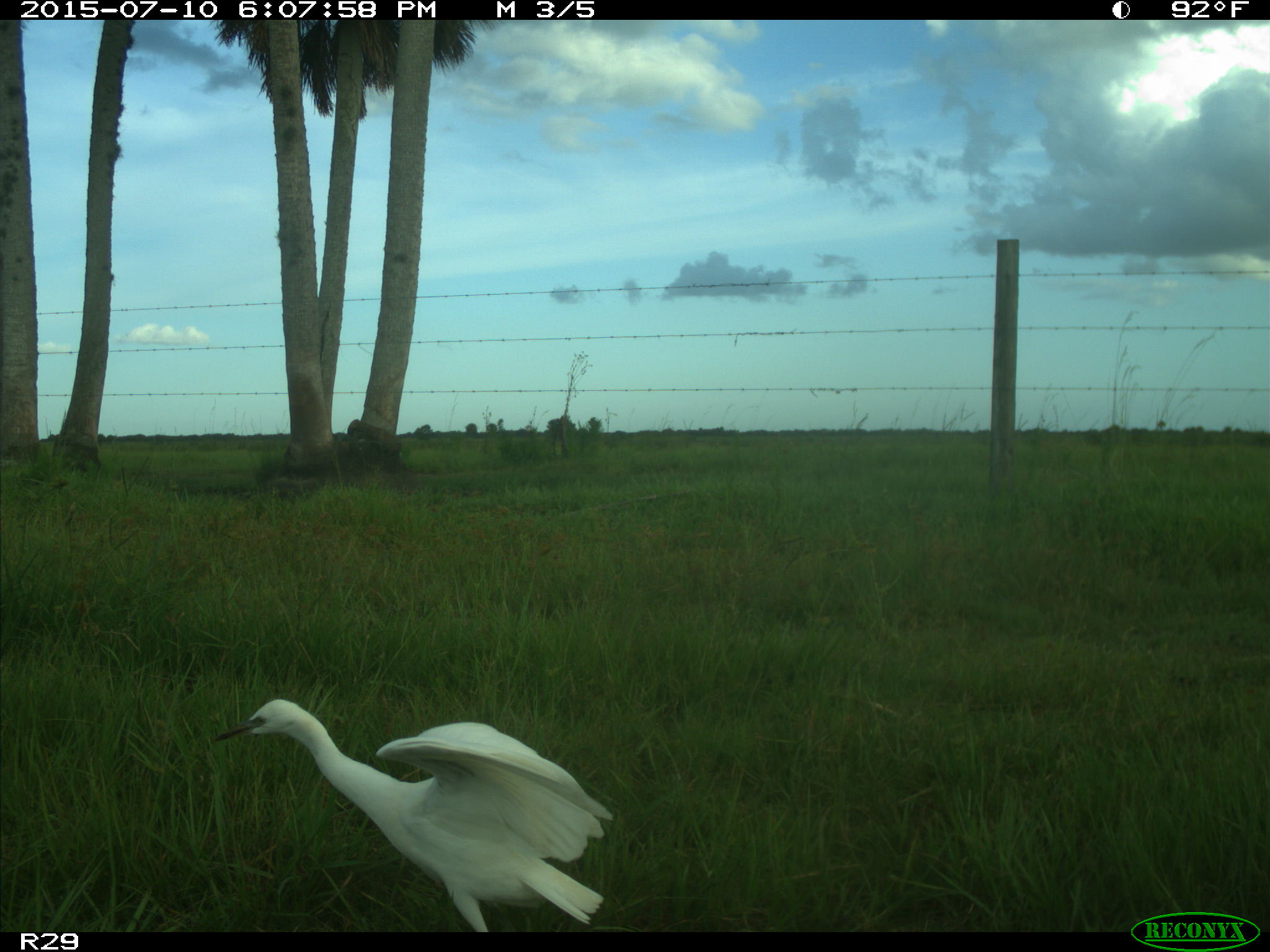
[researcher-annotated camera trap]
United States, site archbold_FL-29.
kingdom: Animalia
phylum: Chordata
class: Aves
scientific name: Aves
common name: birds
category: unidentified bird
Unidentified bird (birds) (Aves).